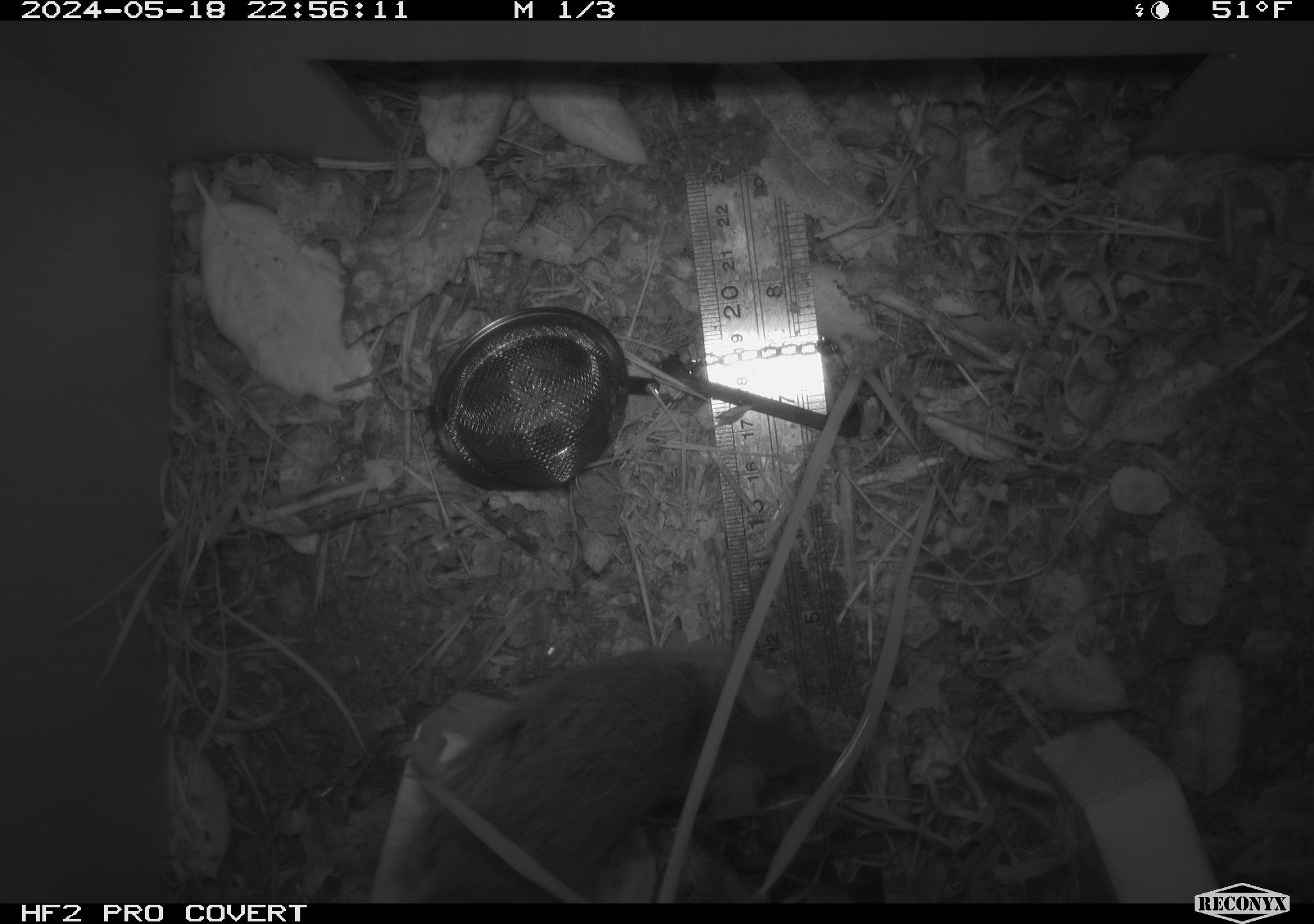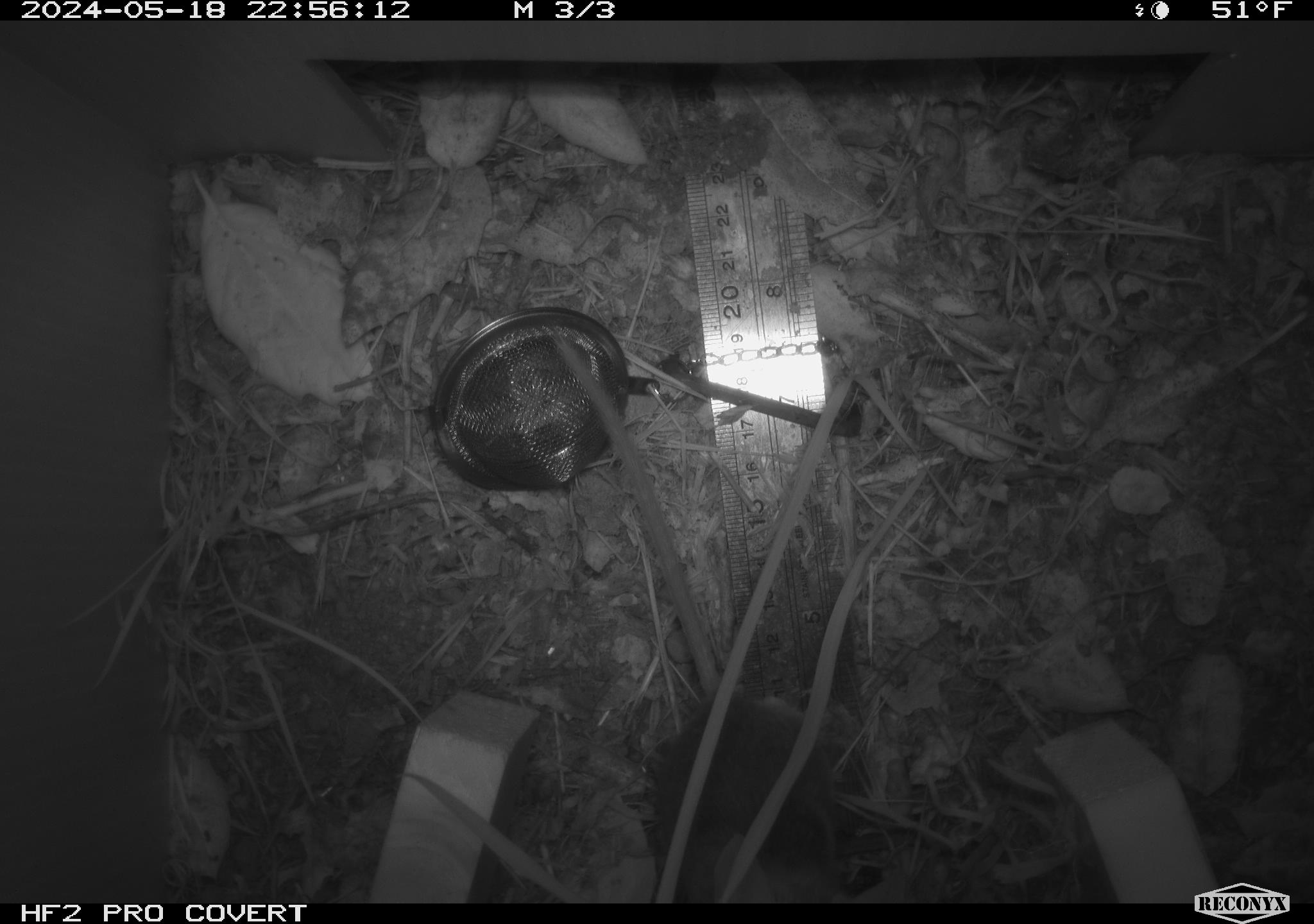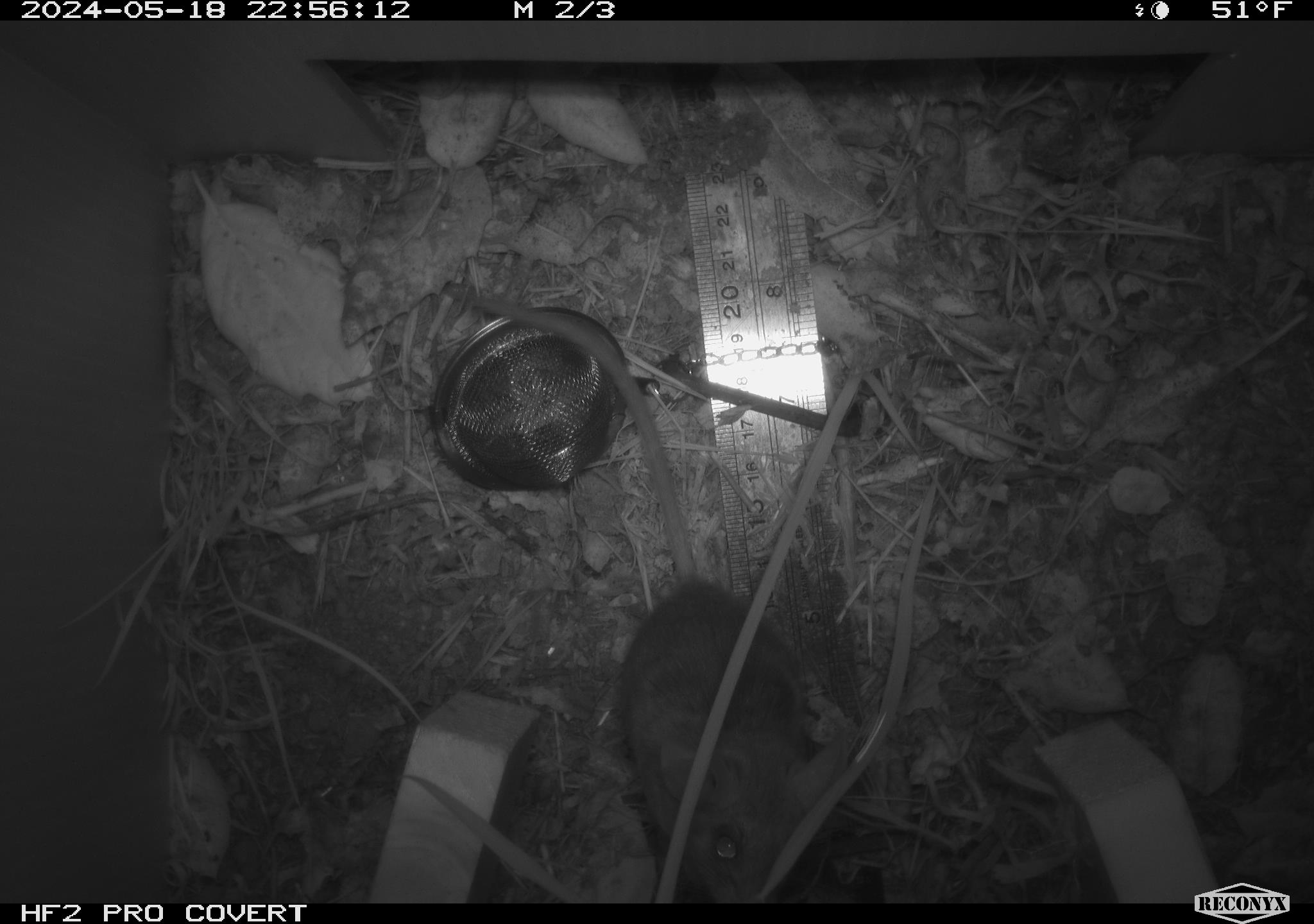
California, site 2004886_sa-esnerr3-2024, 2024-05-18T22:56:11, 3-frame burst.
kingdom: Animalia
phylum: Chordata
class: Mammalia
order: Rodentia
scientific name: Rodentia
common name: rodent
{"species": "rodent (Rodentia)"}